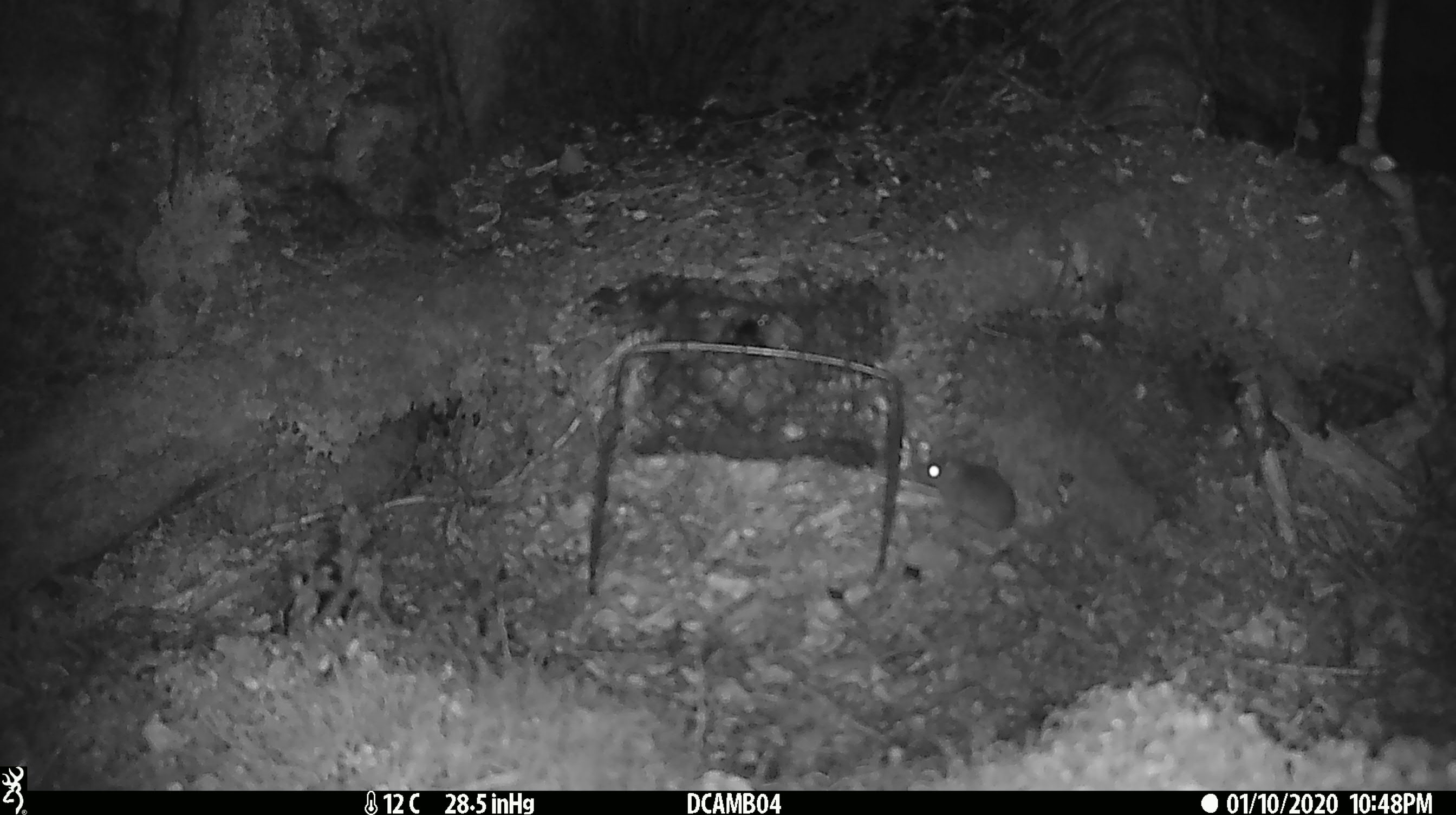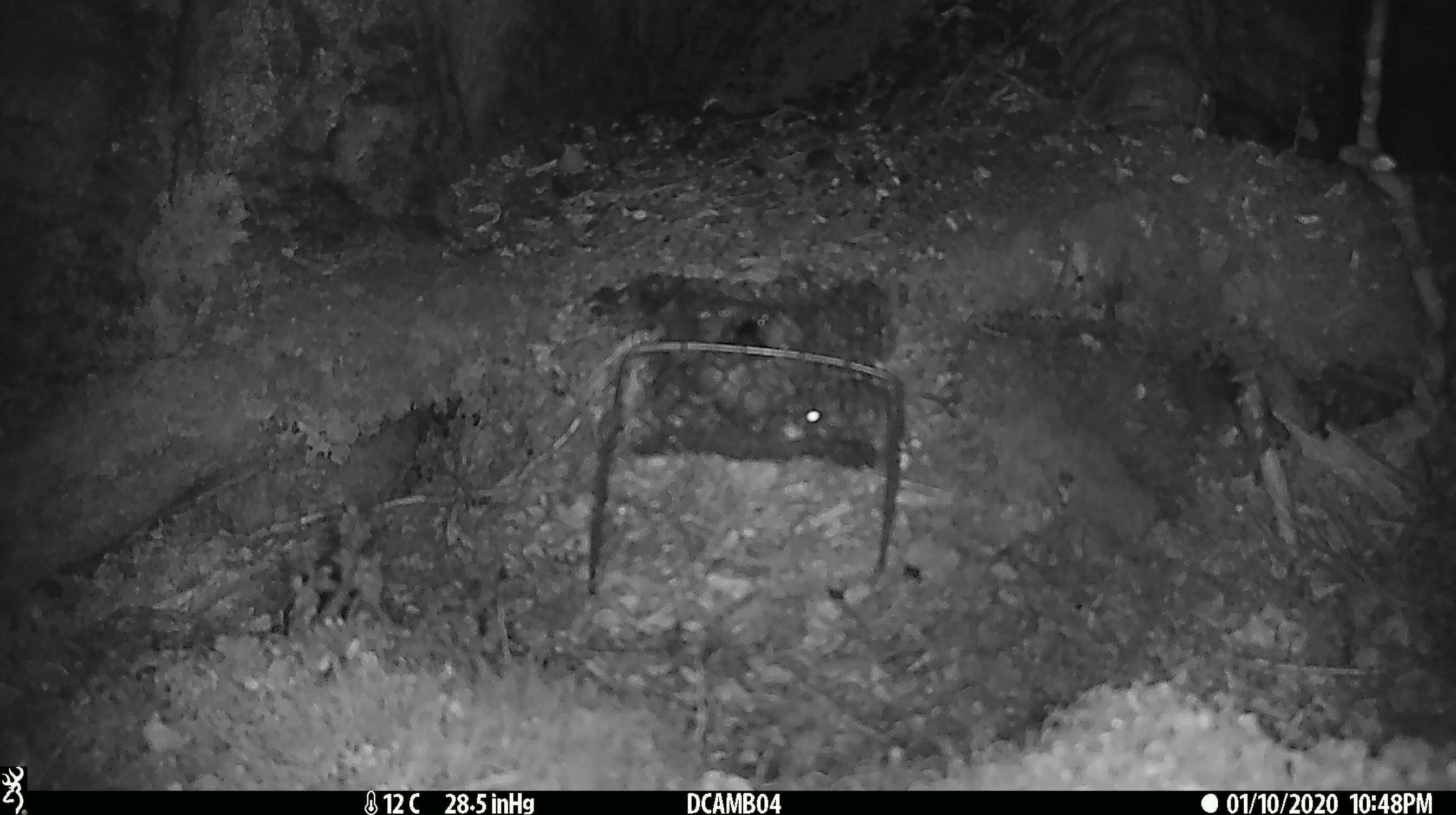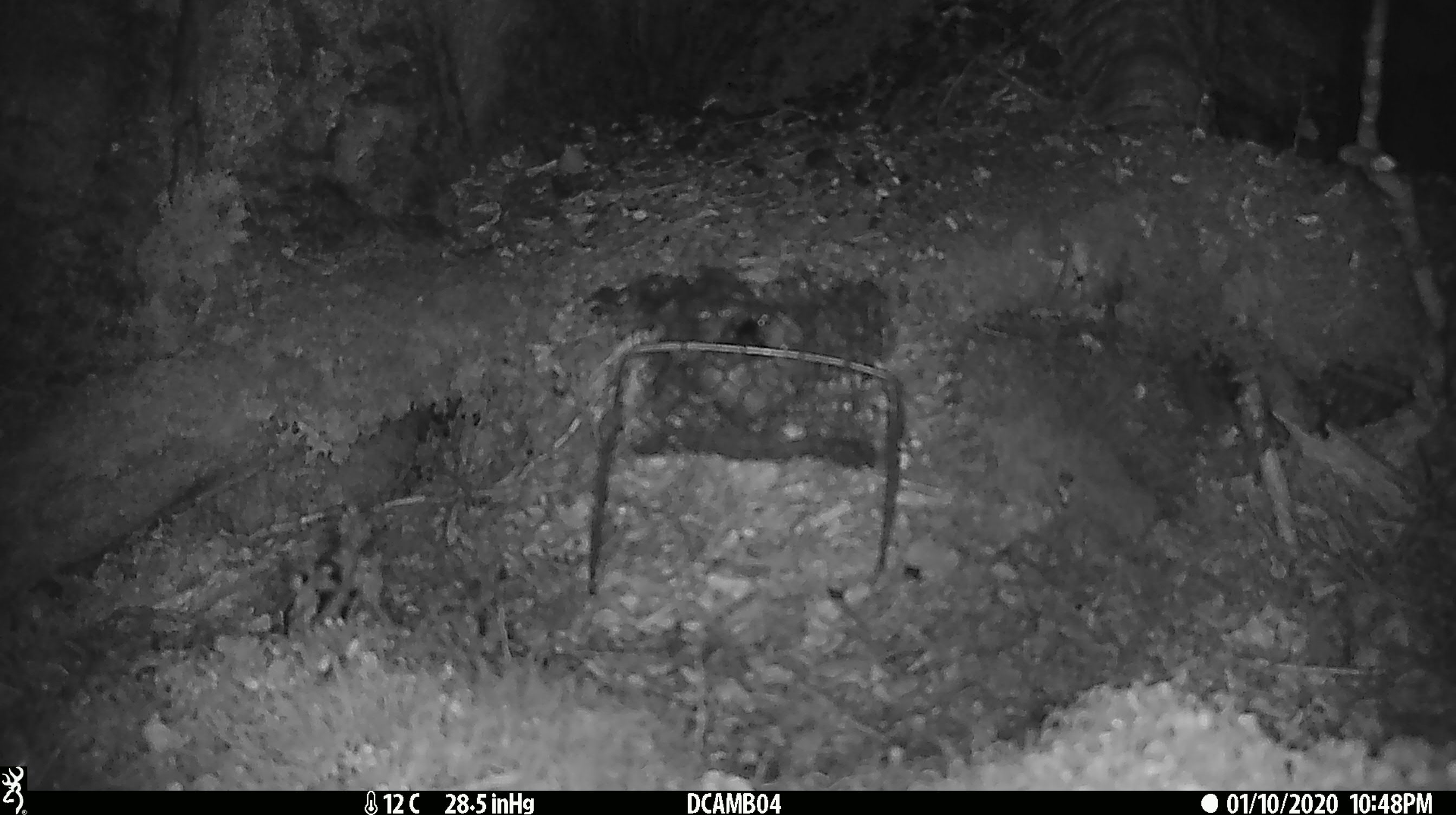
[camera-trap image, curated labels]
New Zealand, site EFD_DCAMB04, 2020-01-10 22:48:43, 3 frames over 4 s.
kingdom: Animalia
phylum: Chordata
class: Mammalia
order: Rodentia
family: Muridae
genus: Mus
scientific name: Mus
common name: mouse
Mouse (Mus).